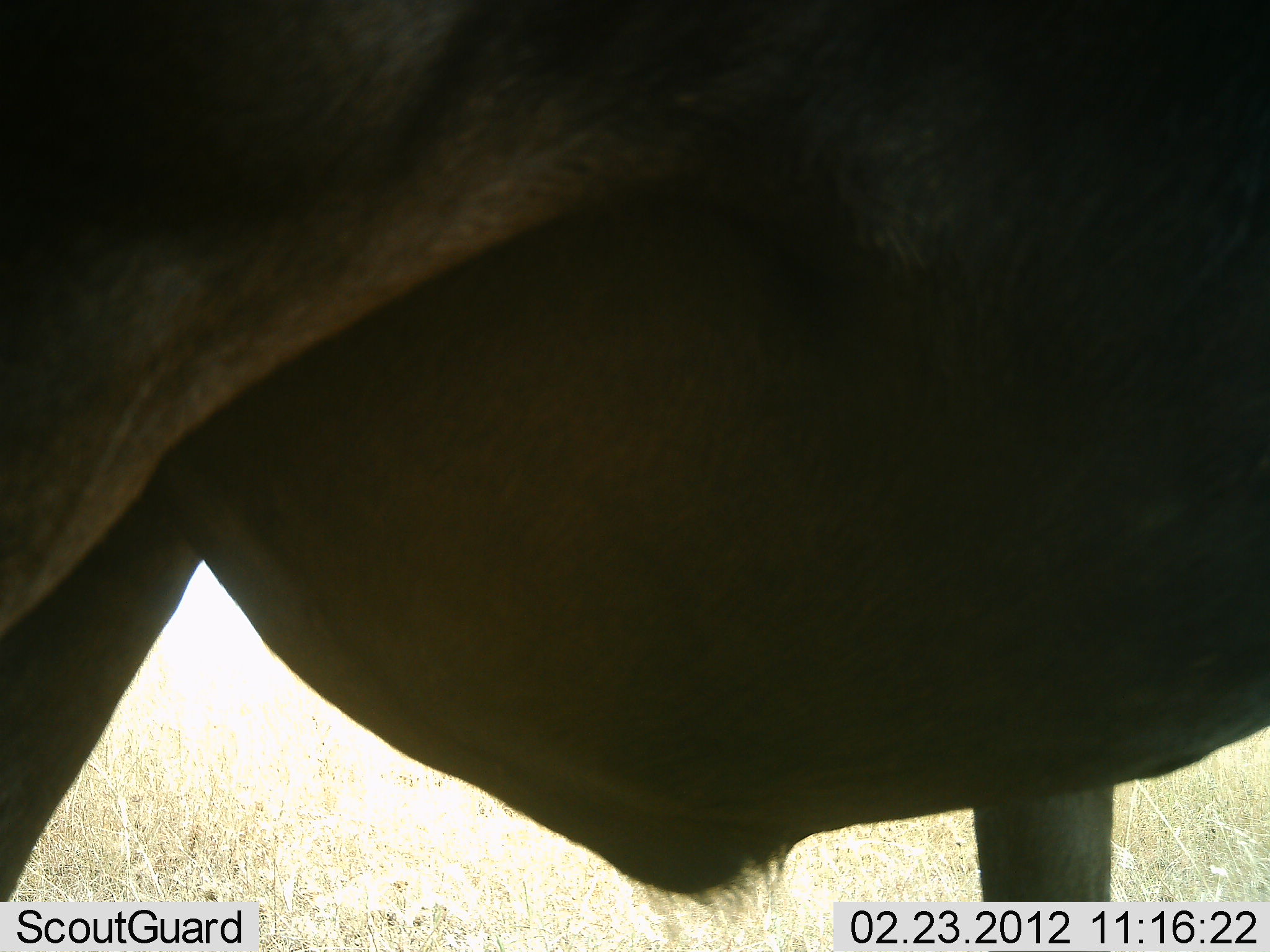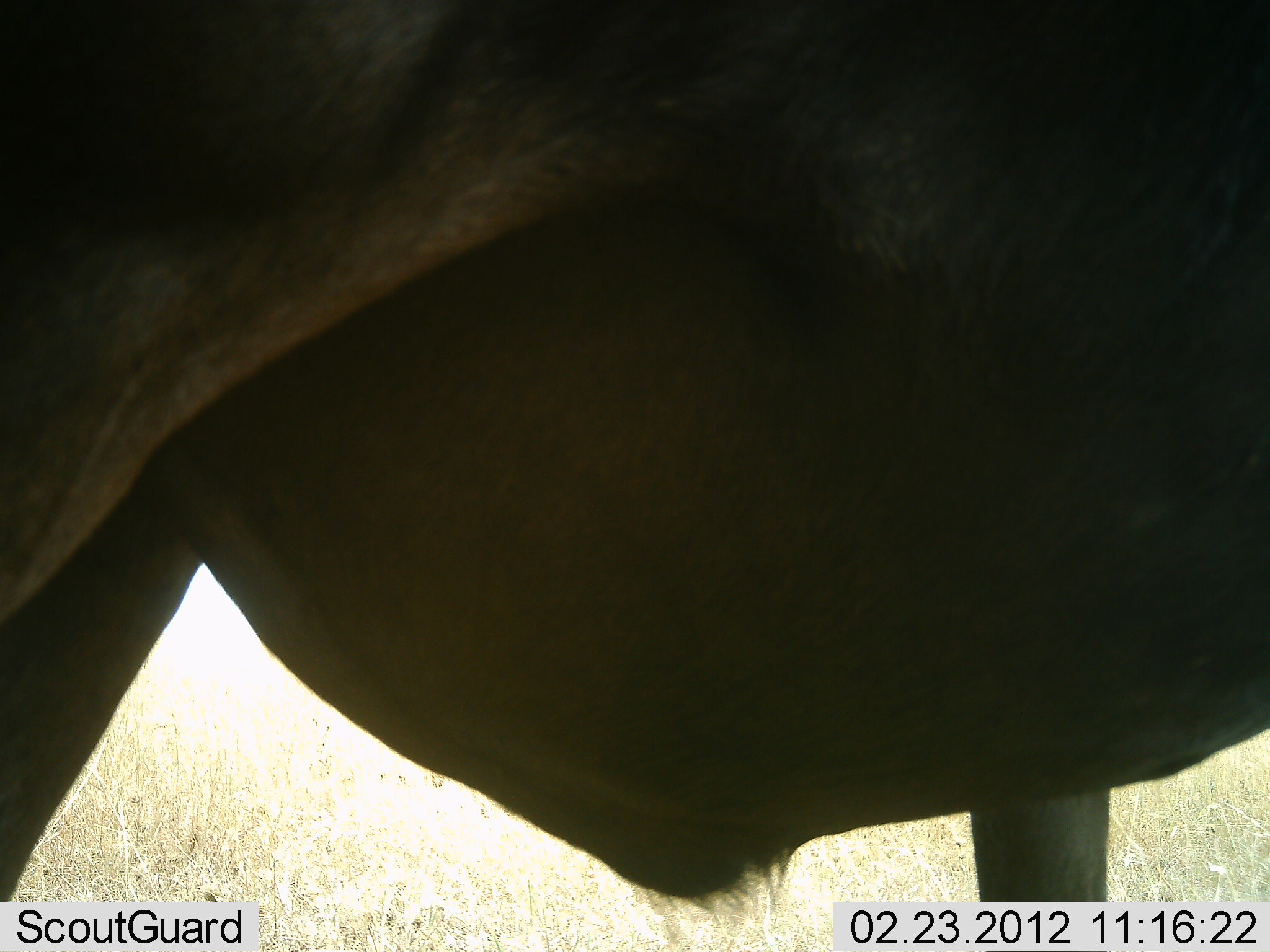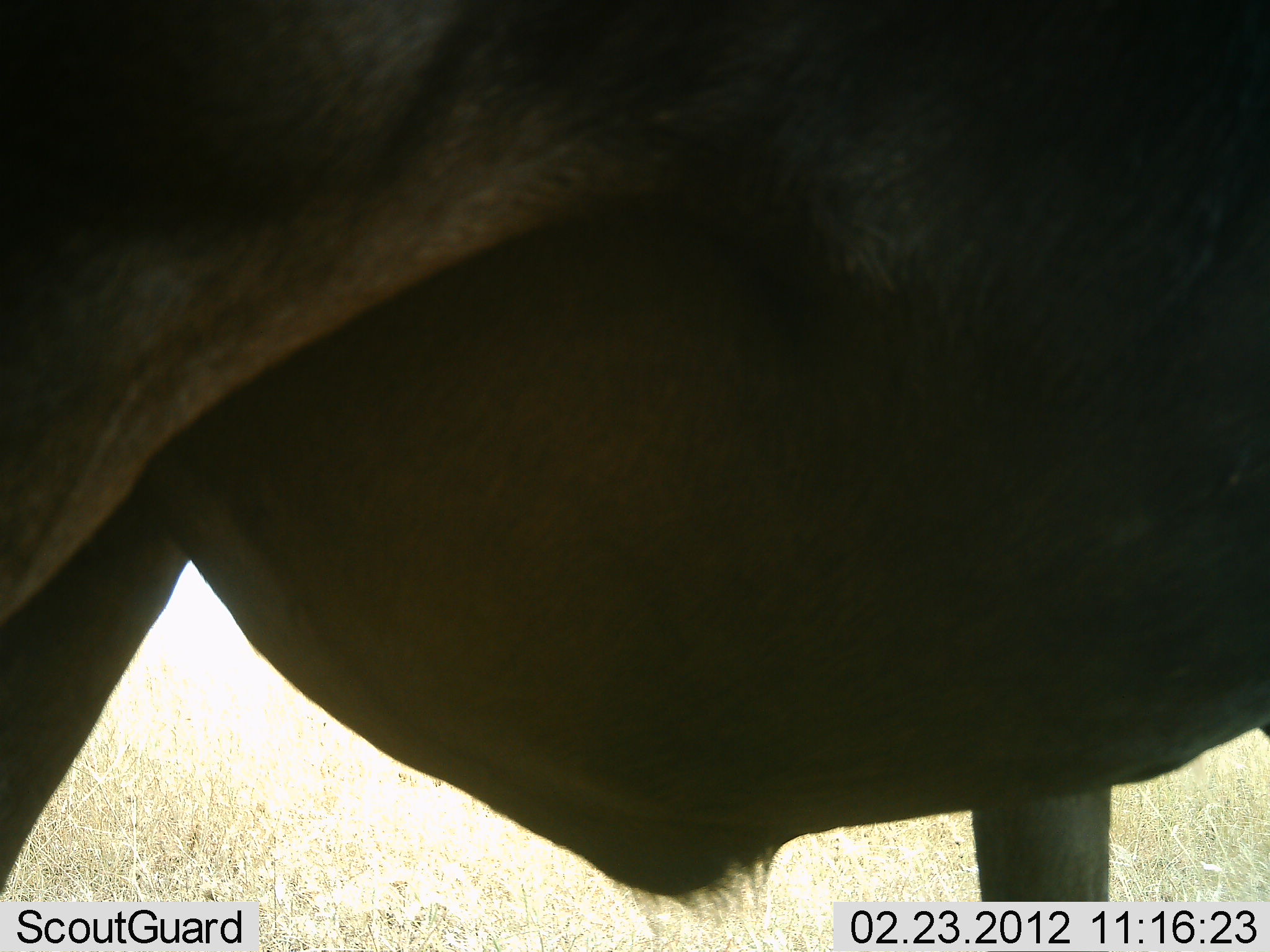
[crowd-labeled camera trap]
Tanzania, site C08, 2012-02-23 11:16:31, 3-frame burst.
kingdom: Animalia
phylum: Chordata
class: Mammalia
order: Artiodactyla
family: Bovidae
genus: Connochaetes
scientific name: Connochaetes taurinus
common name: blue wildebeest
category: wildebeest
Wildebeest (blue wildebeest) (Connochaetes taurinus), count 1. Behavior (volunteer vote fractions): standing 100%, resting 0%, moving 0%, interacting 0%. Young present (vote fraction): 0%. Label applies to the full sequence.